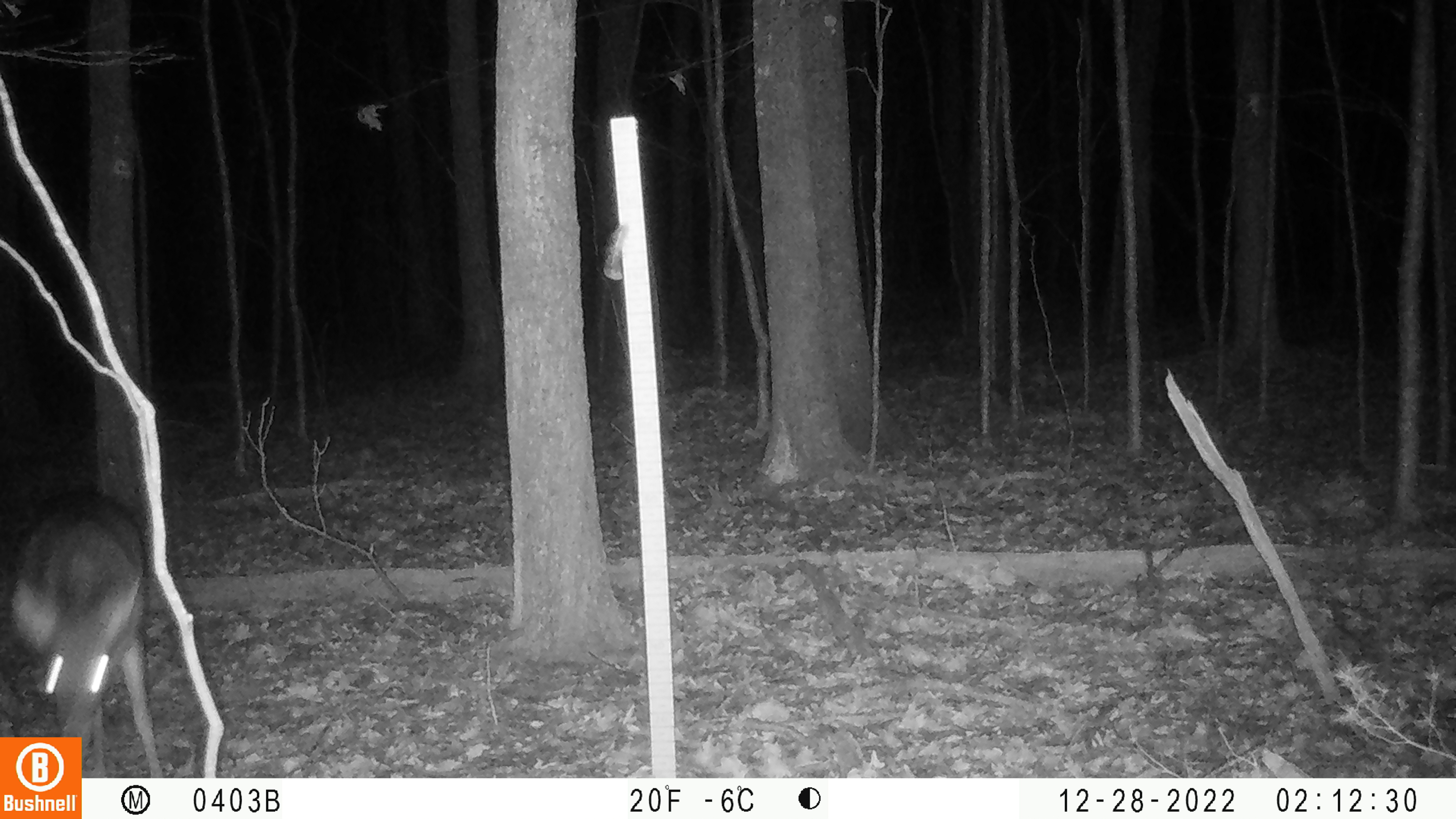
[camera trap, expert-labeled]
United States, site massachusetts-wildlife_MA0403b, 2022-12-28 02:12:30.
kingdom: Animalia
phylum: Chordata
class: Mammalia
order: Artiodactyla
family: Cervidae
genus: Odocoileus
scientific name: Odocoileus virginianus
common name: white-tailed deer